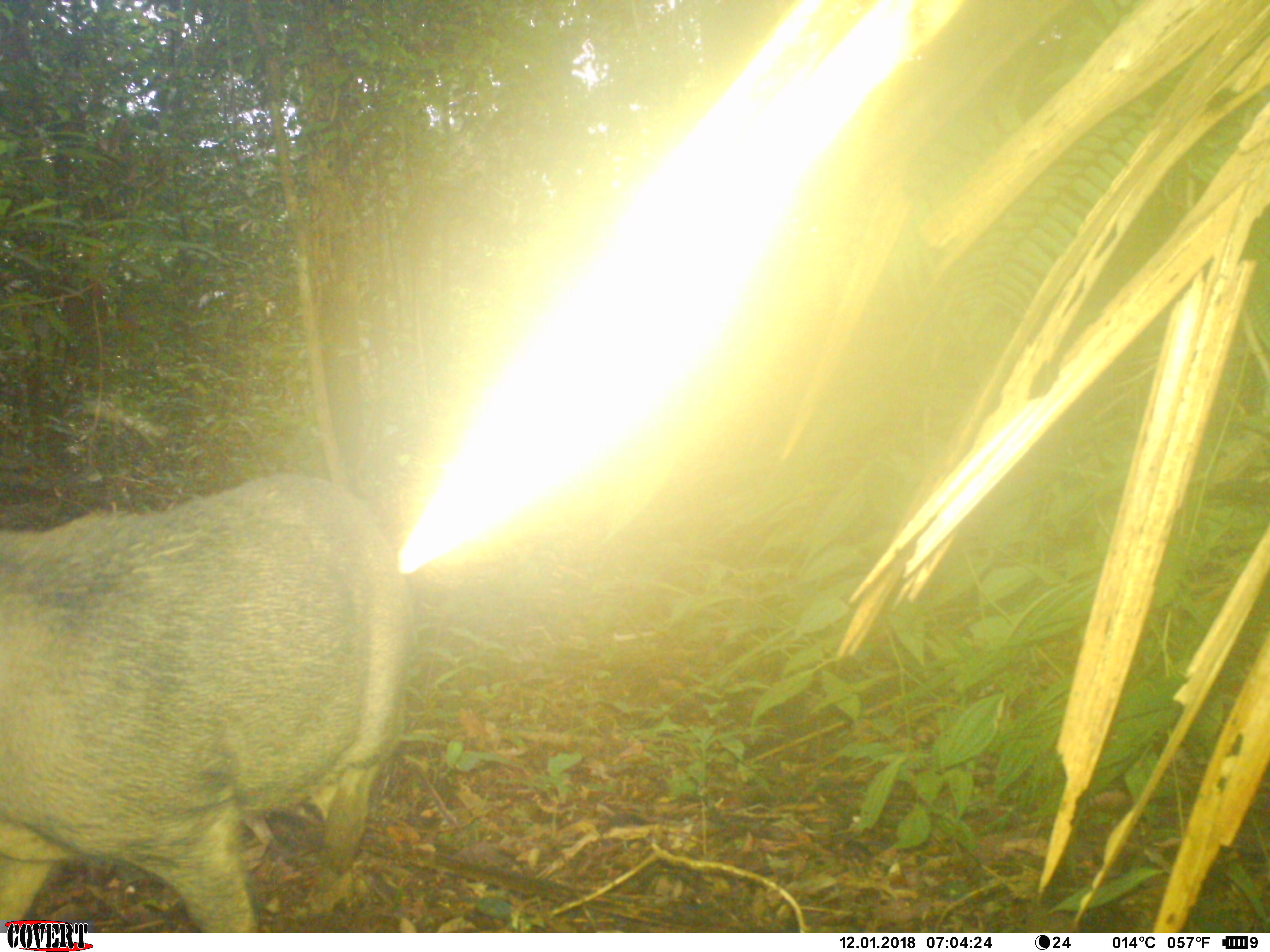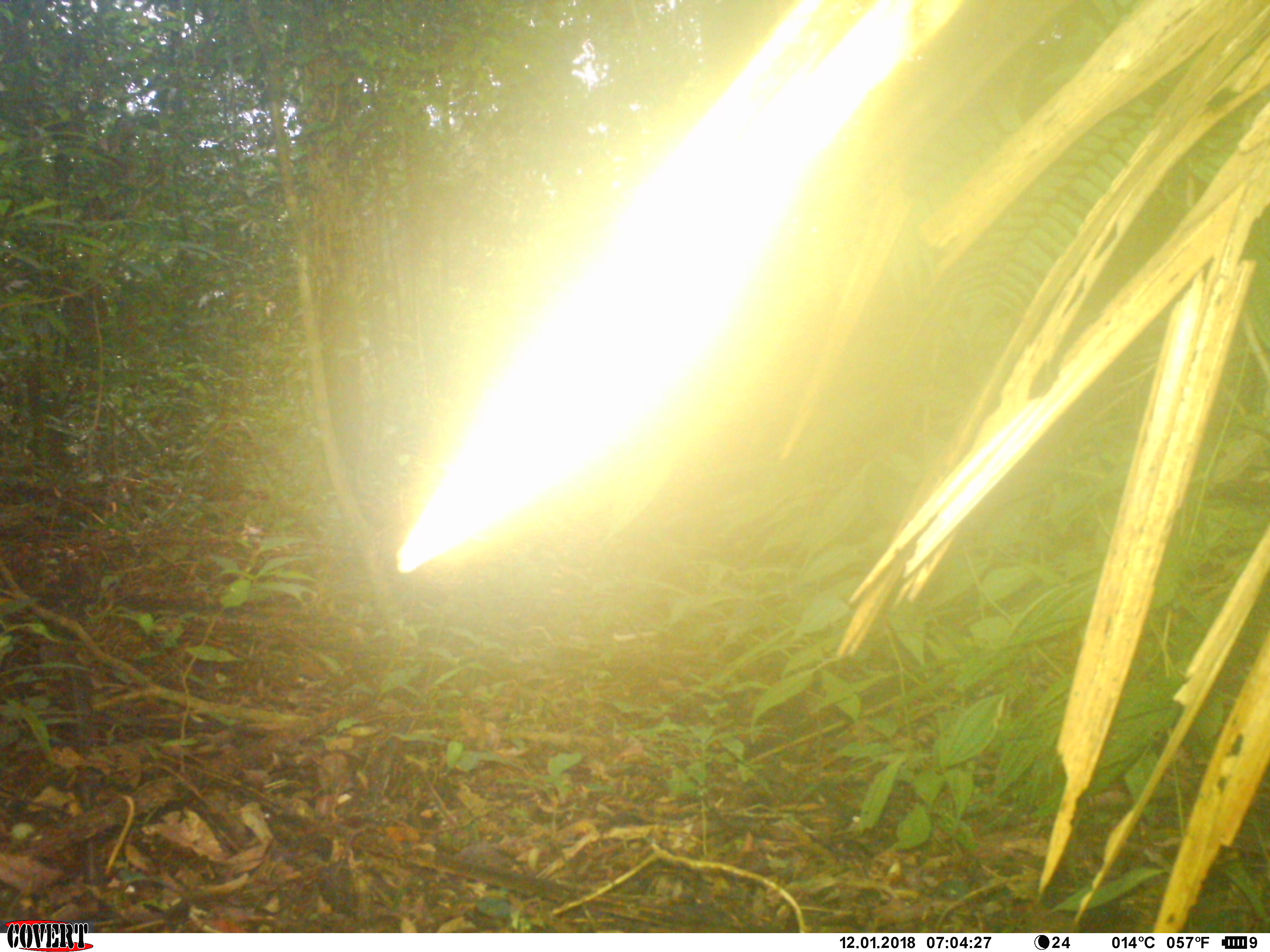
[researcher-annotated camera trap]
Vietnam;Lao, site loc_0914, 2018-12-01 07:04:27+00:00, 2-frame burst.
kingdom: Animalia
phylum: Chordata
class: Mammalia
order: Artiodactyla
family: Suidae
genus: Sus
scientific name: Sus scrofa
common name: eurasian wild pig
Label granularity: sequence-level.